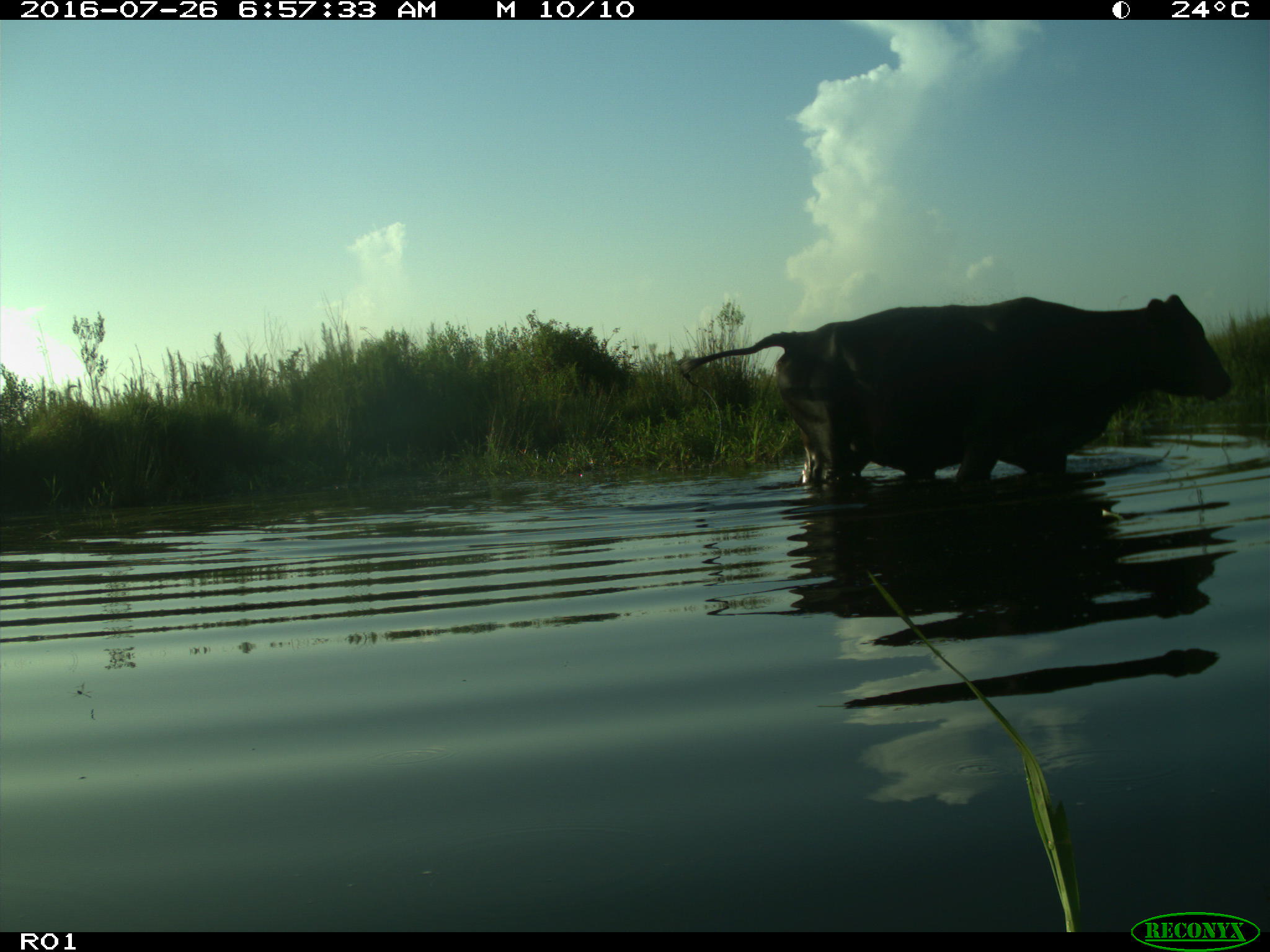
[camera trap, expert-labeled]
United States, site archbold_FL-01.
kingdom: Animalia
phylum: Chordata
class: Mammalia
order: Artiodactyla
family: Bovidae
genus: Bos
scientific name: Bos taurus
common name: domestic cow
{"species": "Bos taurus (domestic cow)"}